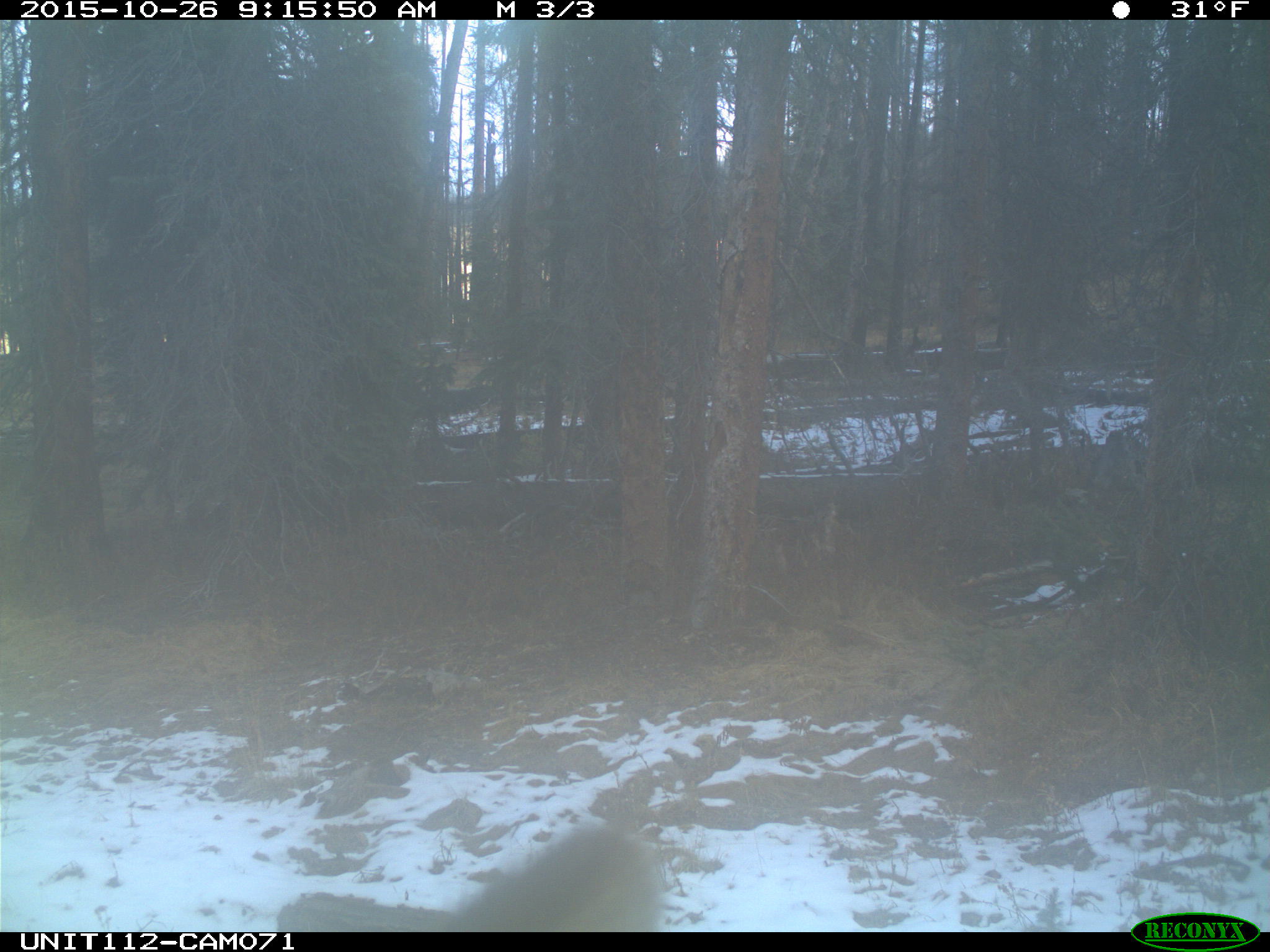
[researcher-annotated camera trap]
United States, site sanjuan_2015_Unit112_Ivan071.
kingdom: Animalia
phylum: Chordata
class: Mammalia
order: Artiodactyla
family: Cervidae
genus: Cervus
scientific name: Cervus elaphus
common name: red deer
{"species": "Cervus elaphus (red deer)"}